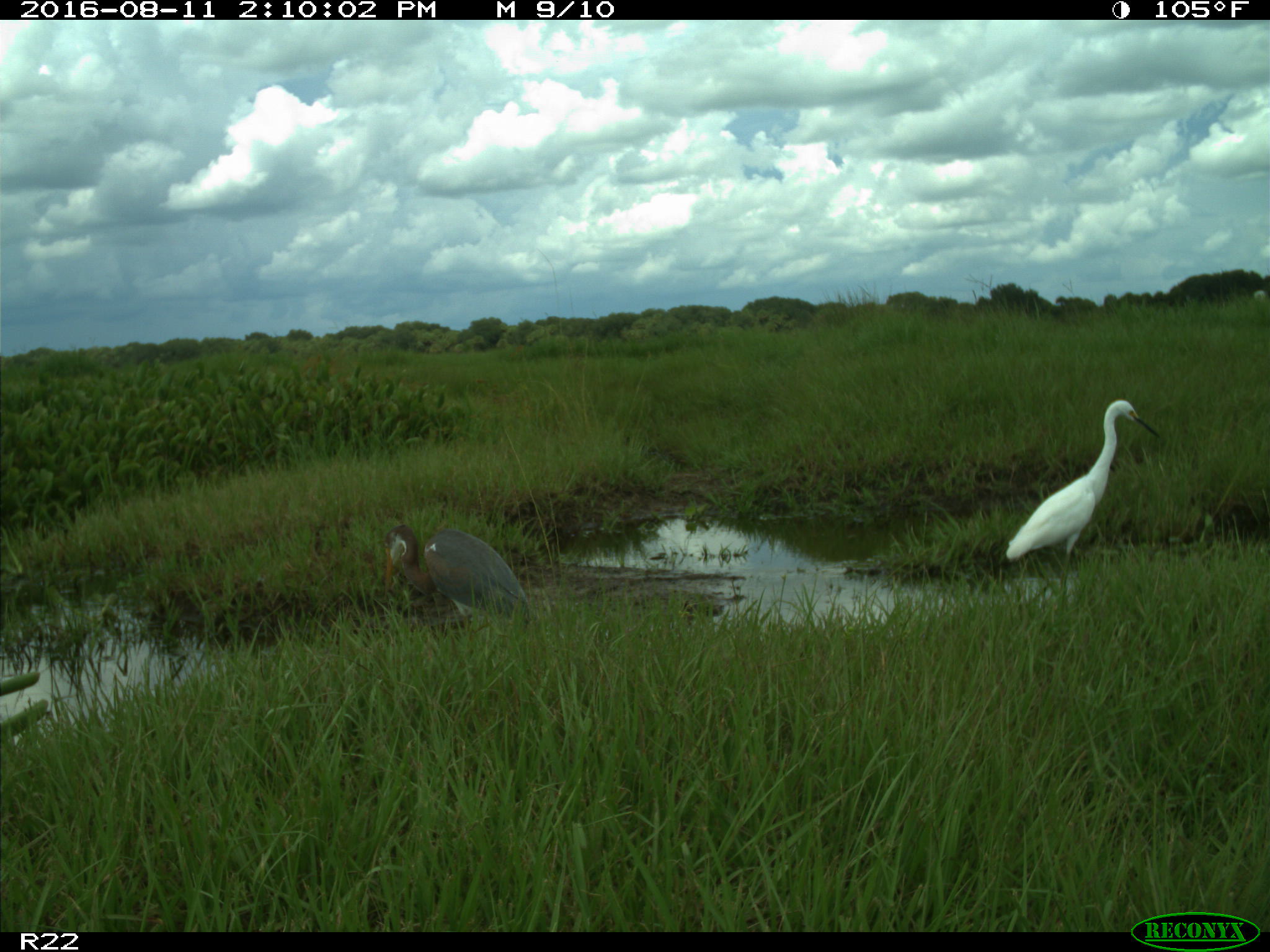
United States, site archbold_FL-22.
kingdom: Animalia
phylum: Chordata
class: Aves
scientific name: Aves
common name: birds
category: unidentified bird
Unidentified bird (birds) (Aves).